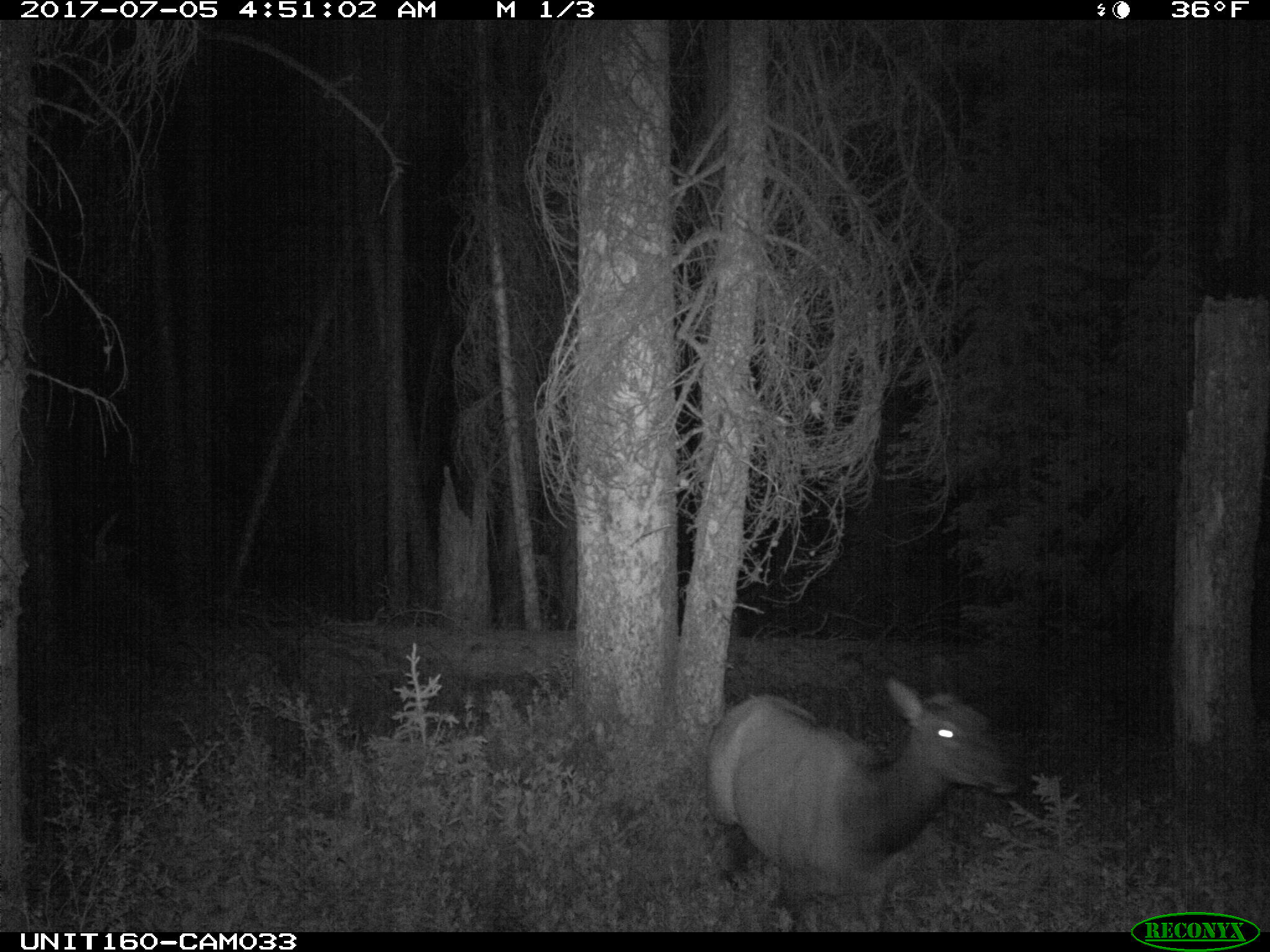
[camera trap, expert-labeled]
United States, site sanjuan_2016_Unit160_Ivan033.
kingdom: Animalia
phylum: Chordata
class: Mammalia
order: Artiodactyla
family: Cervidae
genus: Cervus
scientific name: Cervus elaphus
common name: red deer